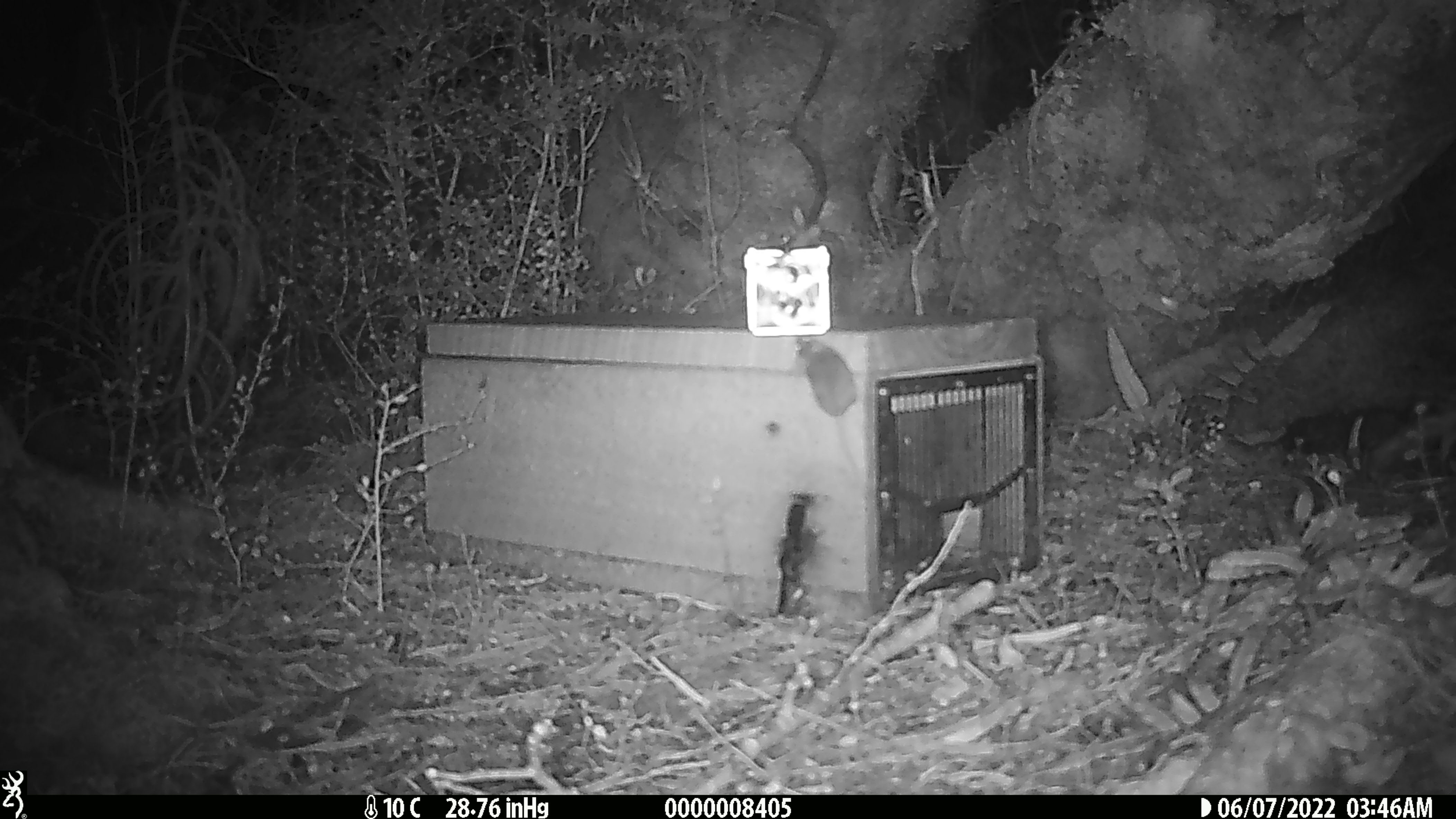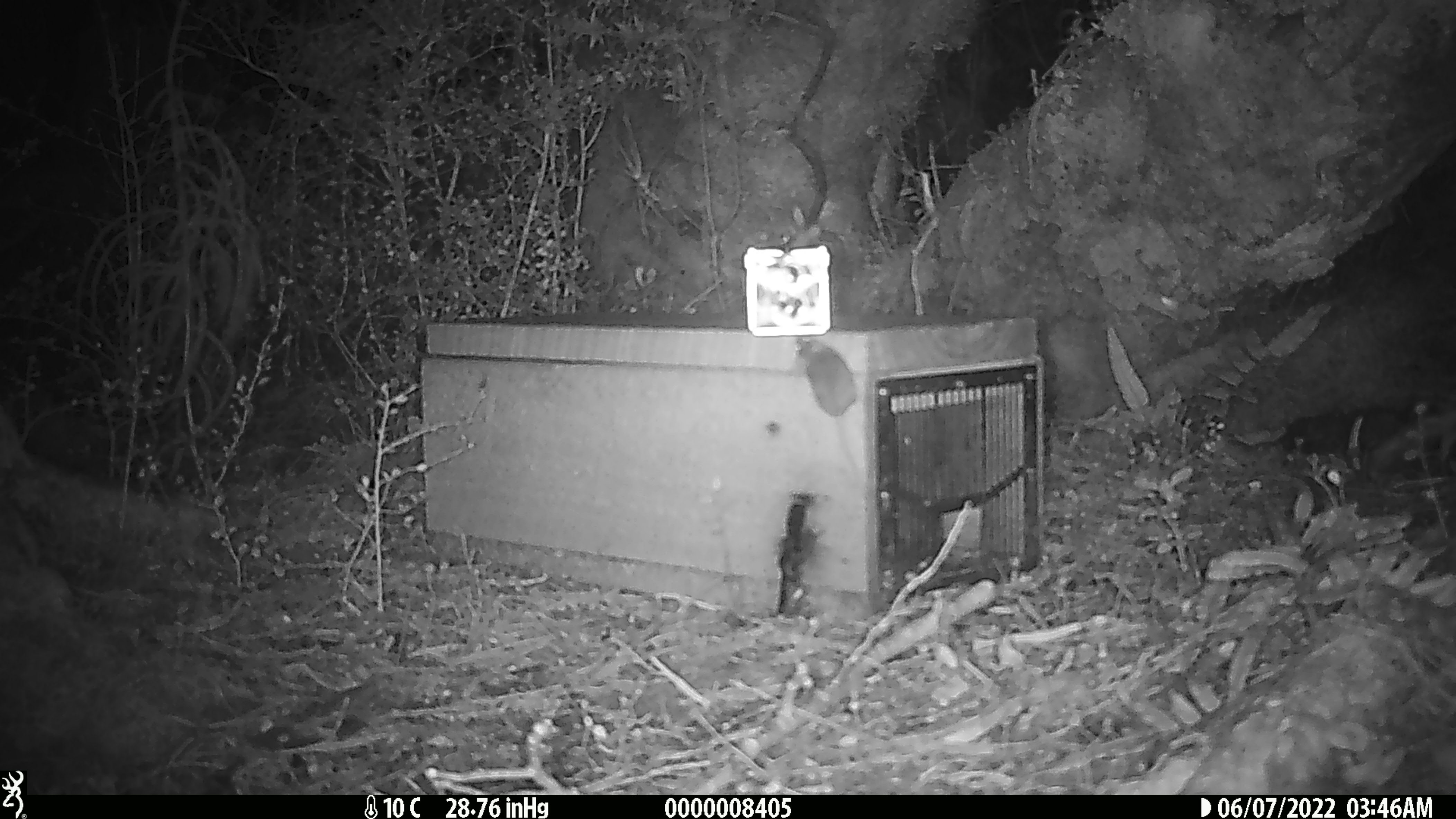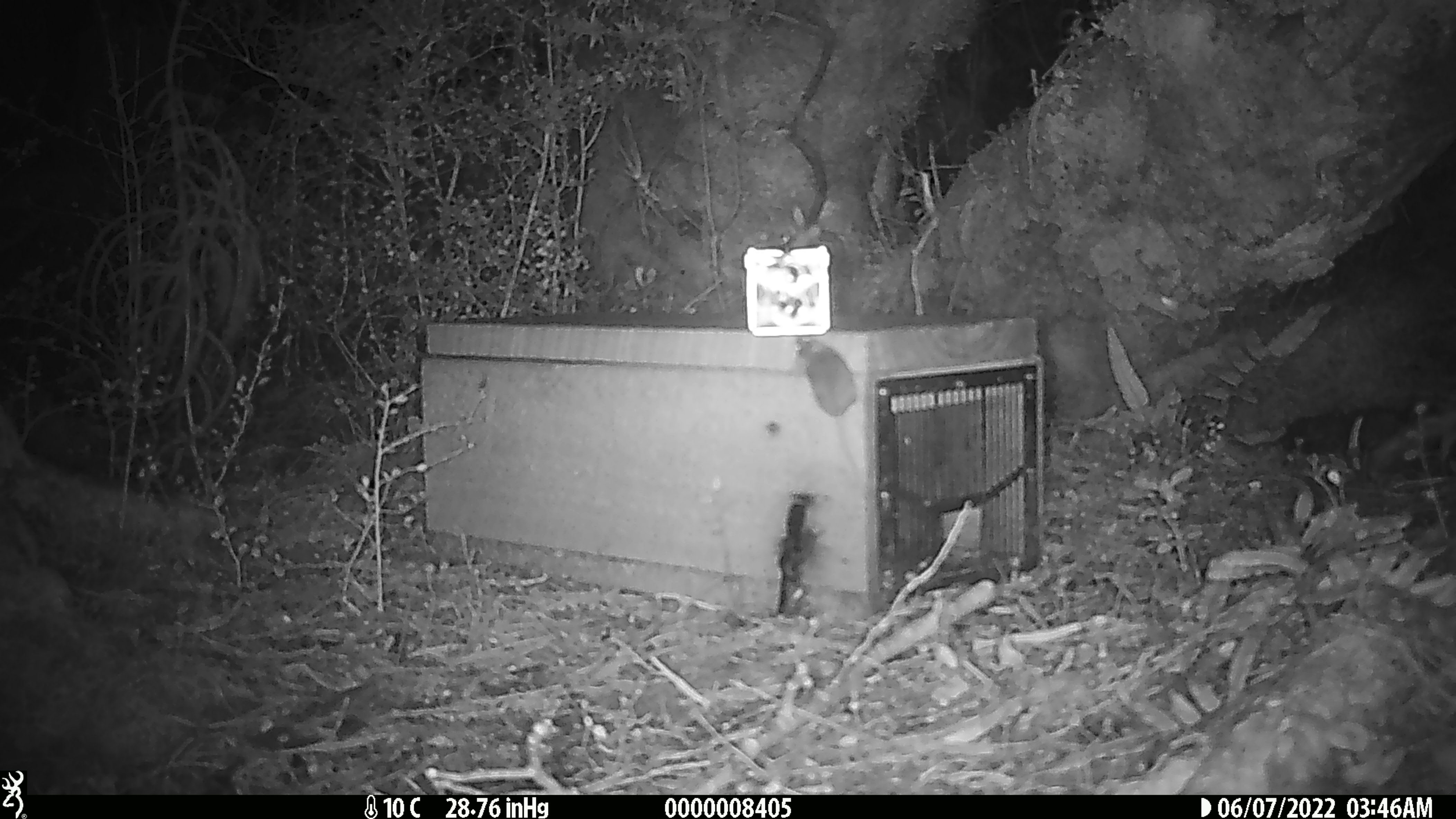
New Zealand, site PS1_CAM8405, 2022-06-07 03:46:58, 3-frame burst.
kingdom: Animalia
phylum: Chordata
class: Mammalia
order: Rodentia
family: Muridae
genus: Mus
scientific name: Mus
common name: mouse